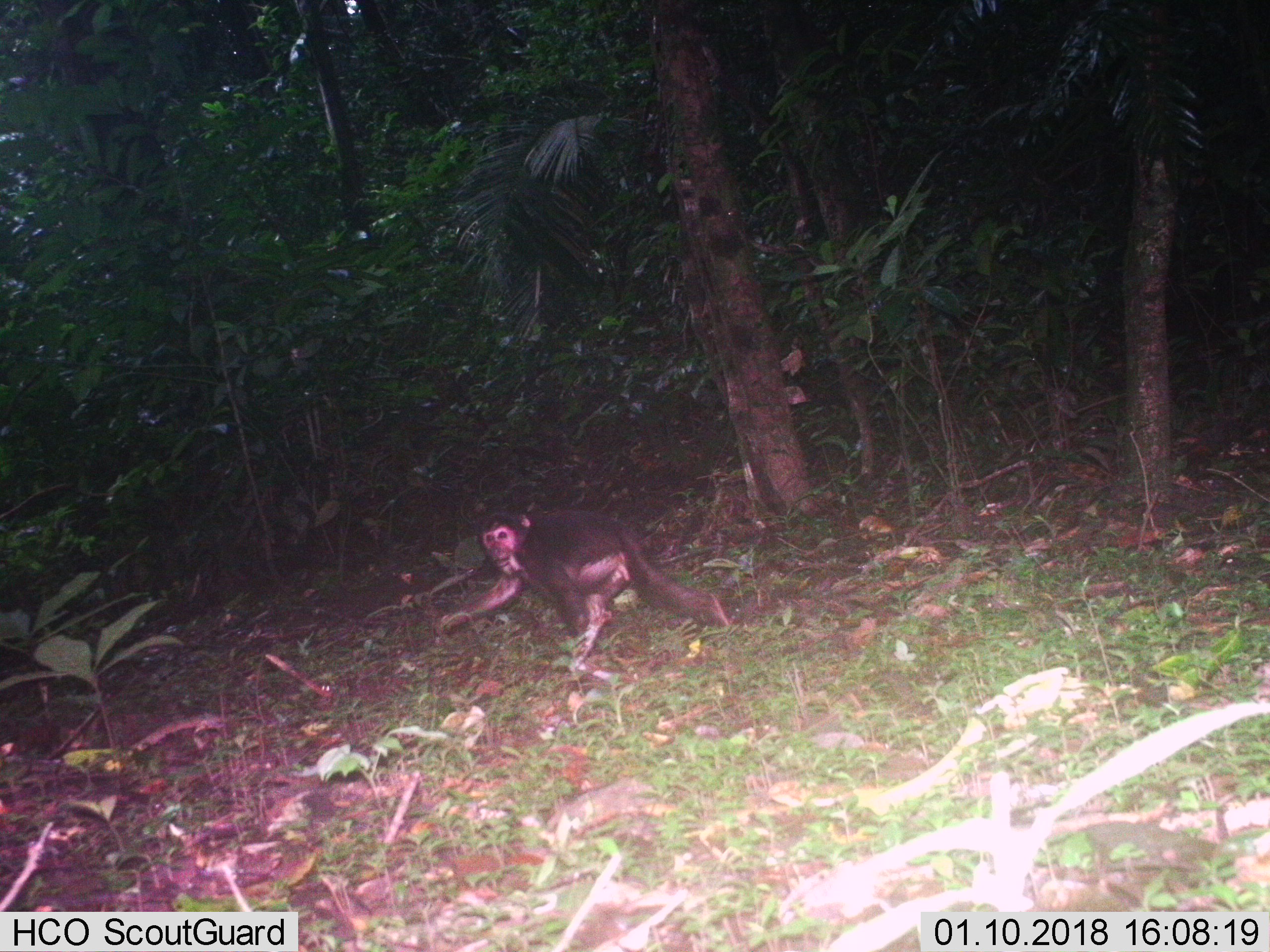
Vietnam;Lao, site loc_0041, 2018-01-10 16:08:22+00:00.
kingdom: Animalia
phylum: Chordata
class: Mammalia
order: Primates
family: Cercopithecidae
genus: Macaca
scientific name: Macaca arctoides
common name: stump-tailed macaque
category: stump tailed macaque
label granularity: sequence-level